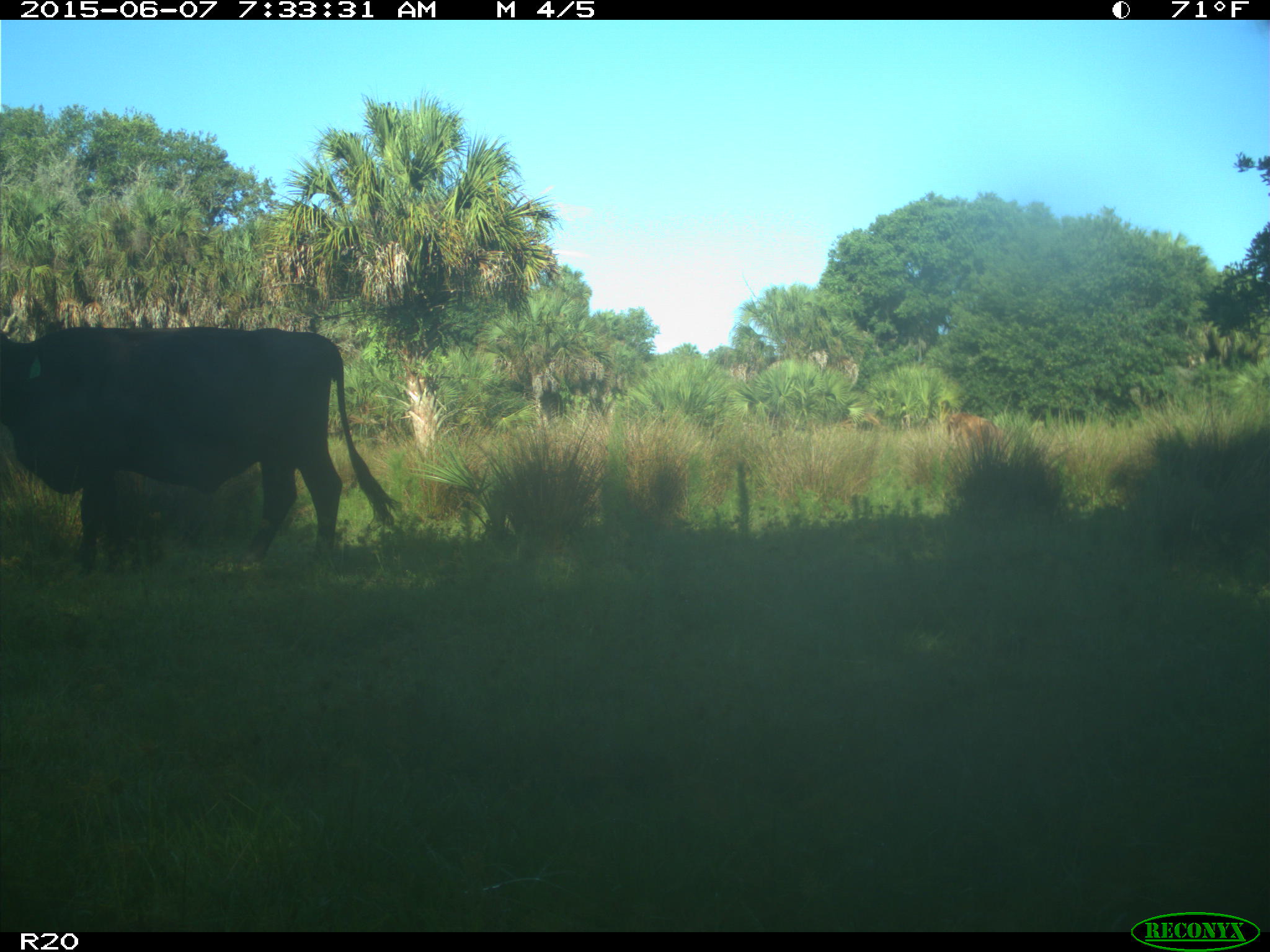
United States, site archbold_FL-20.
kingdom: Animalia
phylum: Chordata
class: Mammalia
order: Artiodactyla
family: Bovidae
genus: Bos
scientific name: Bos taurus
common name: domestic cow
Bos taurus (domestic cow).